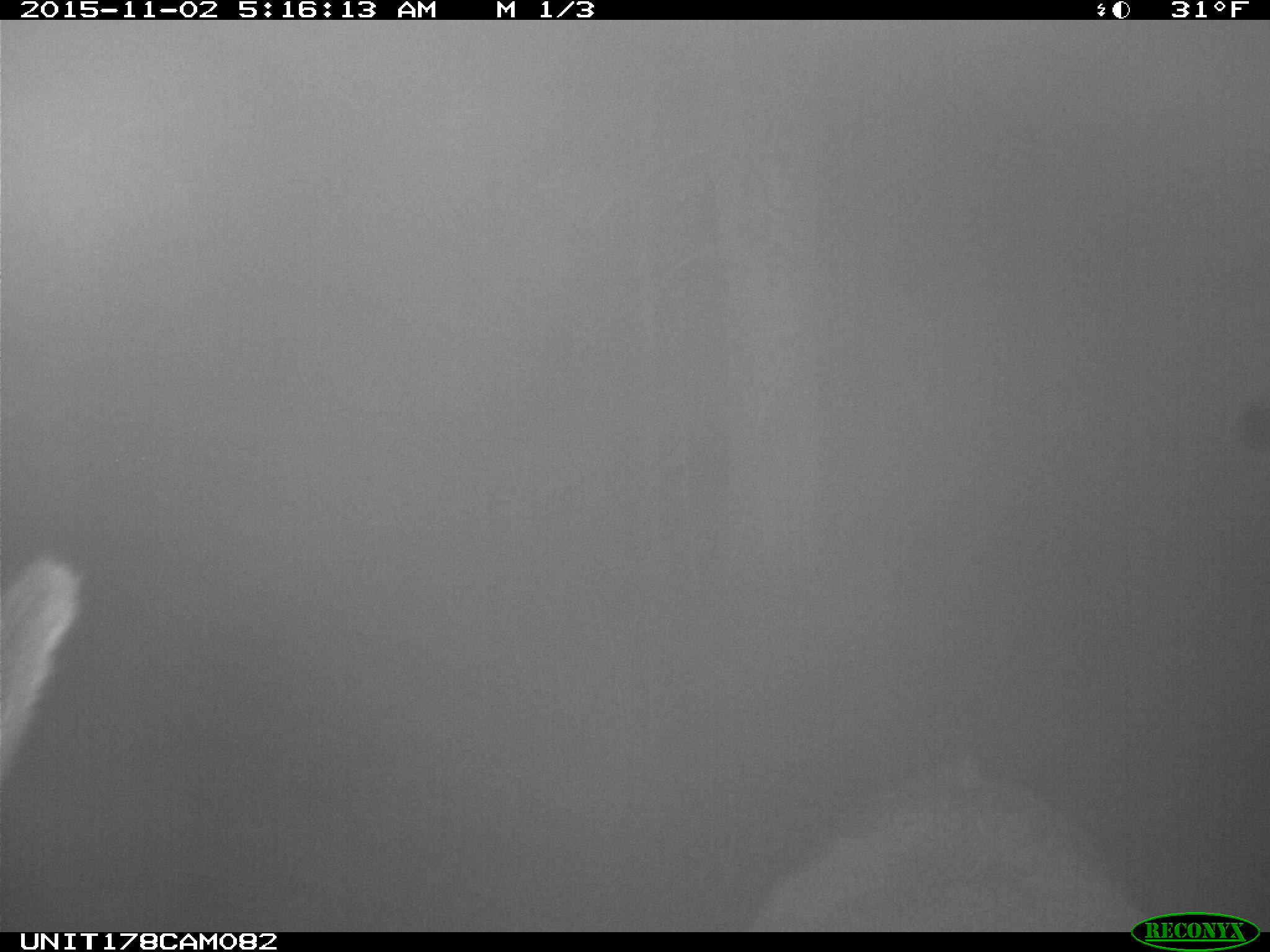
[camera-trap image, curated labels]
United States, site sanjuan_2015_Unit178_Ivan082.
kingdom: Animalia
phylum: Chordata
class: Mammalia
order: Artiodactyla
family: Cervidae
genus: Cervus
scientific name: Cervus elaphus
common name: red deer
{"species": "Cervus elaphus (red deer)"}